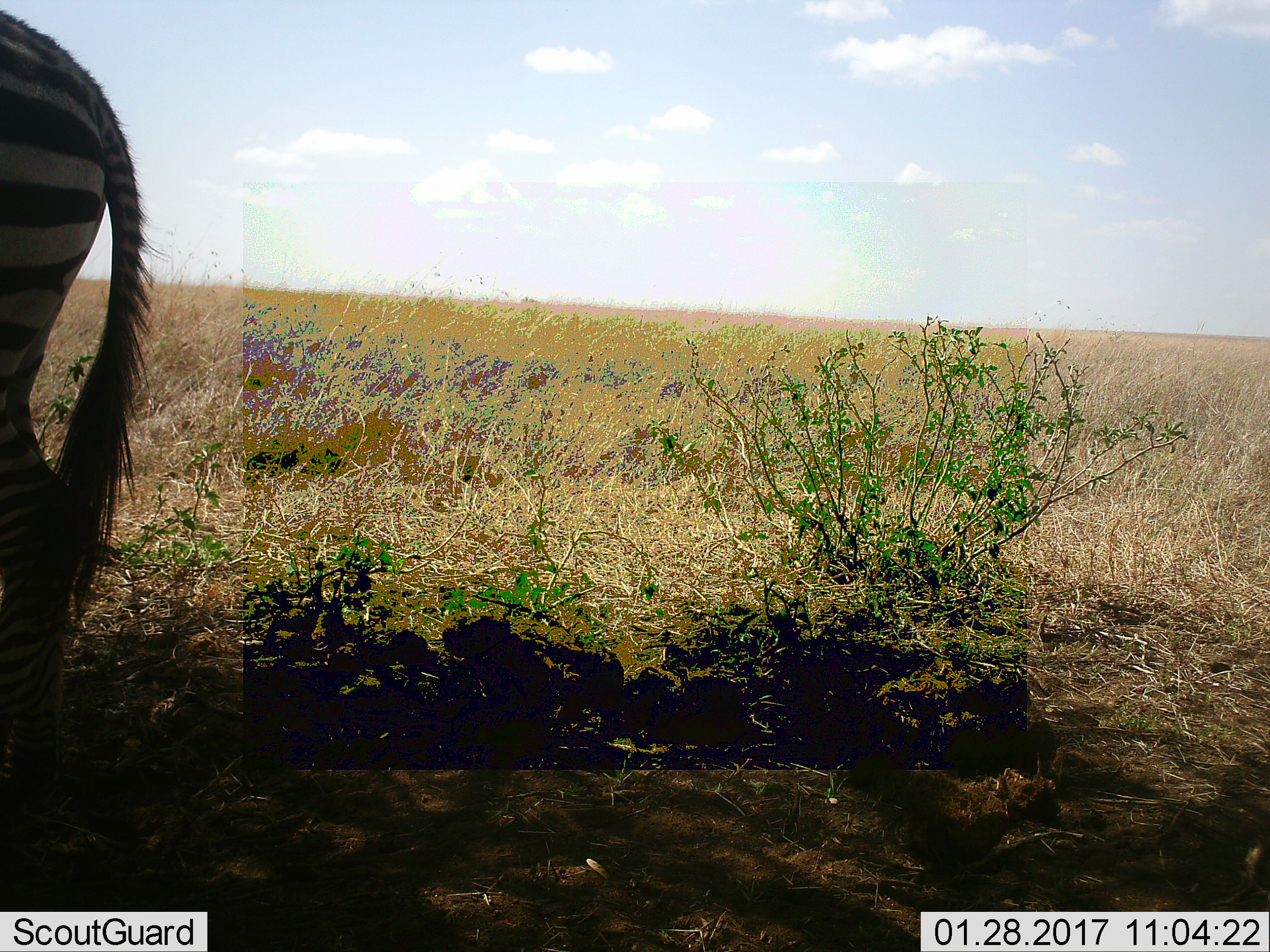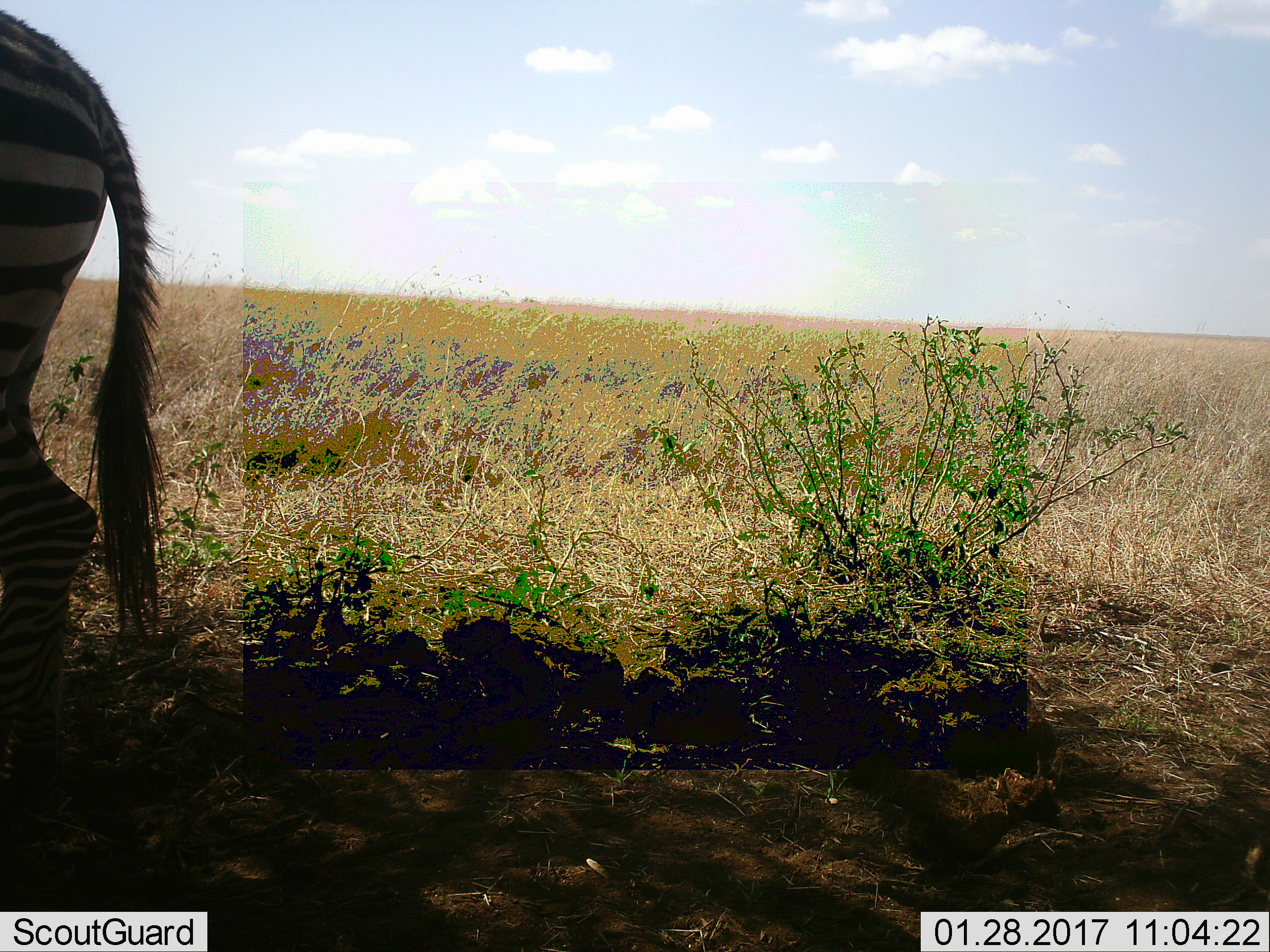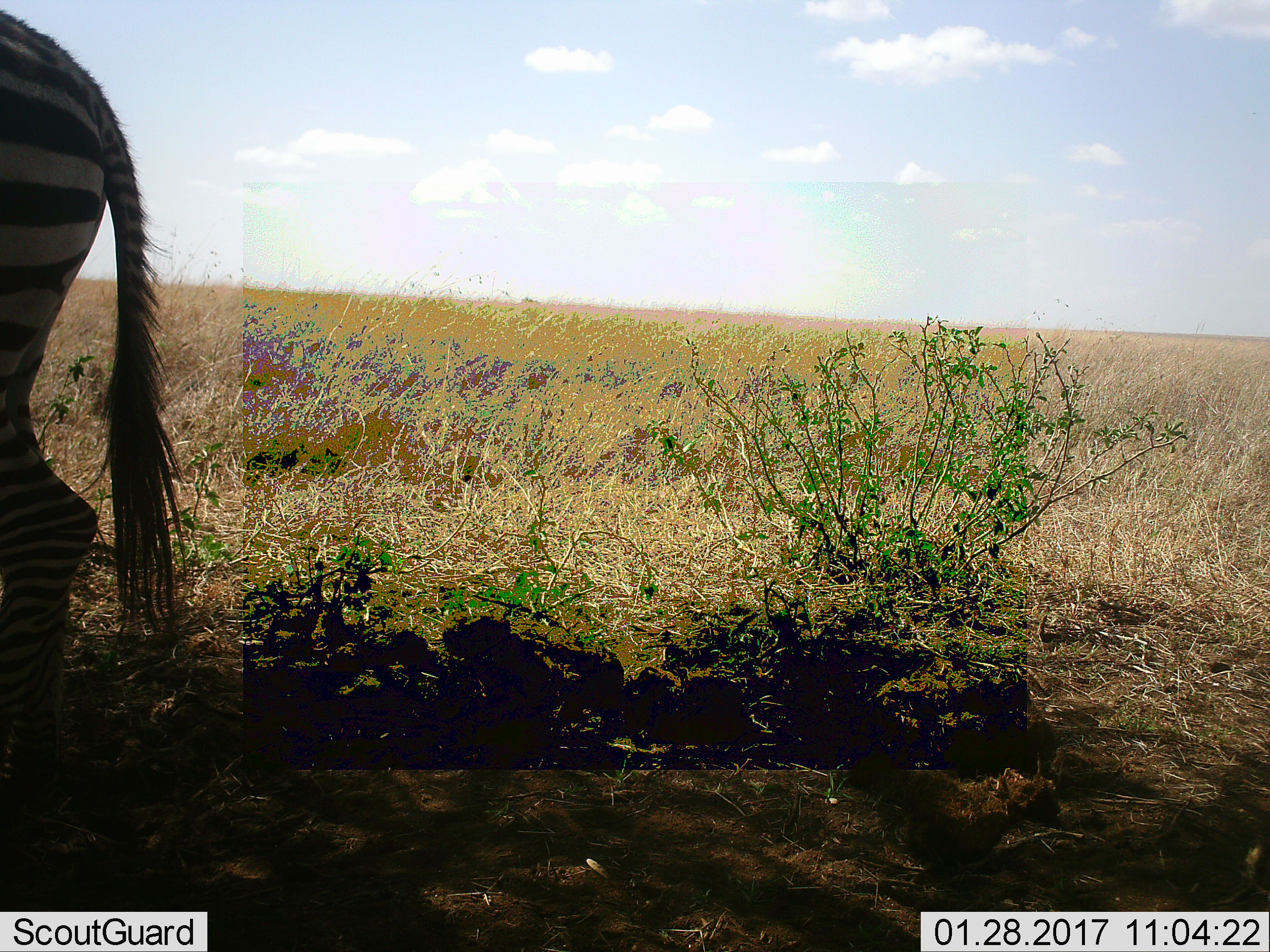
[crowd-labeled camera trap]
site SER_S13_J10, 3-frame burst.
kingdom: Animalia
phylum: Chordata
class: Mammalia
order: Perissodactyla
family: Equidae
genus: Equus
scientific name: Equus quagga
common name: plains zebra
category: zebraplains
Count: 1.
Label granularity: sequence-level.